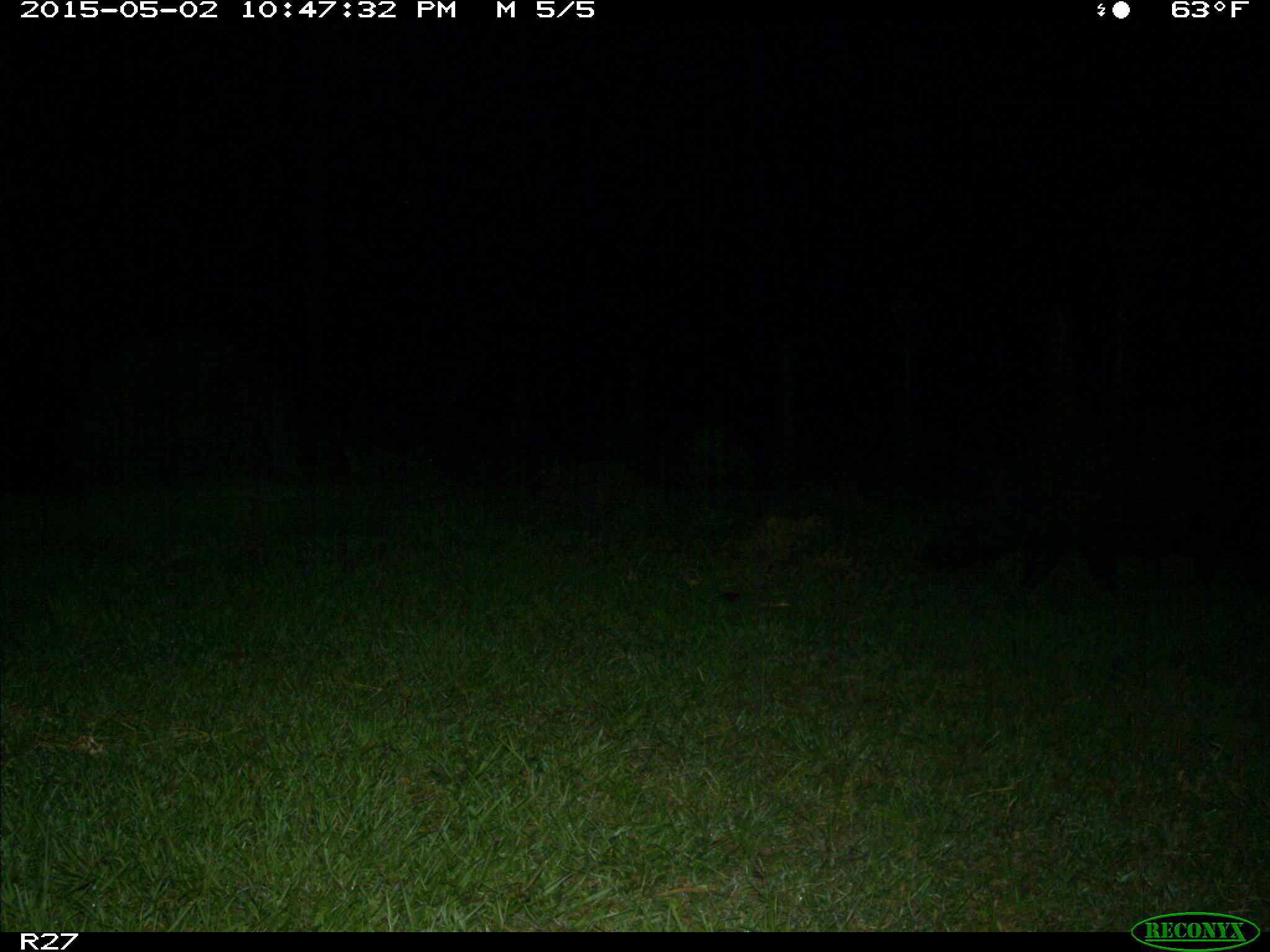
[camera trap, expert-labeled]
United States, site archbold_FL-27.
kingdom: Animalia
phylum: Chordata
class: Mammalia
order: Artiodactyla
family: Suidae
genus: Sus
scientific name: Sus scrofa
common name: wild boar